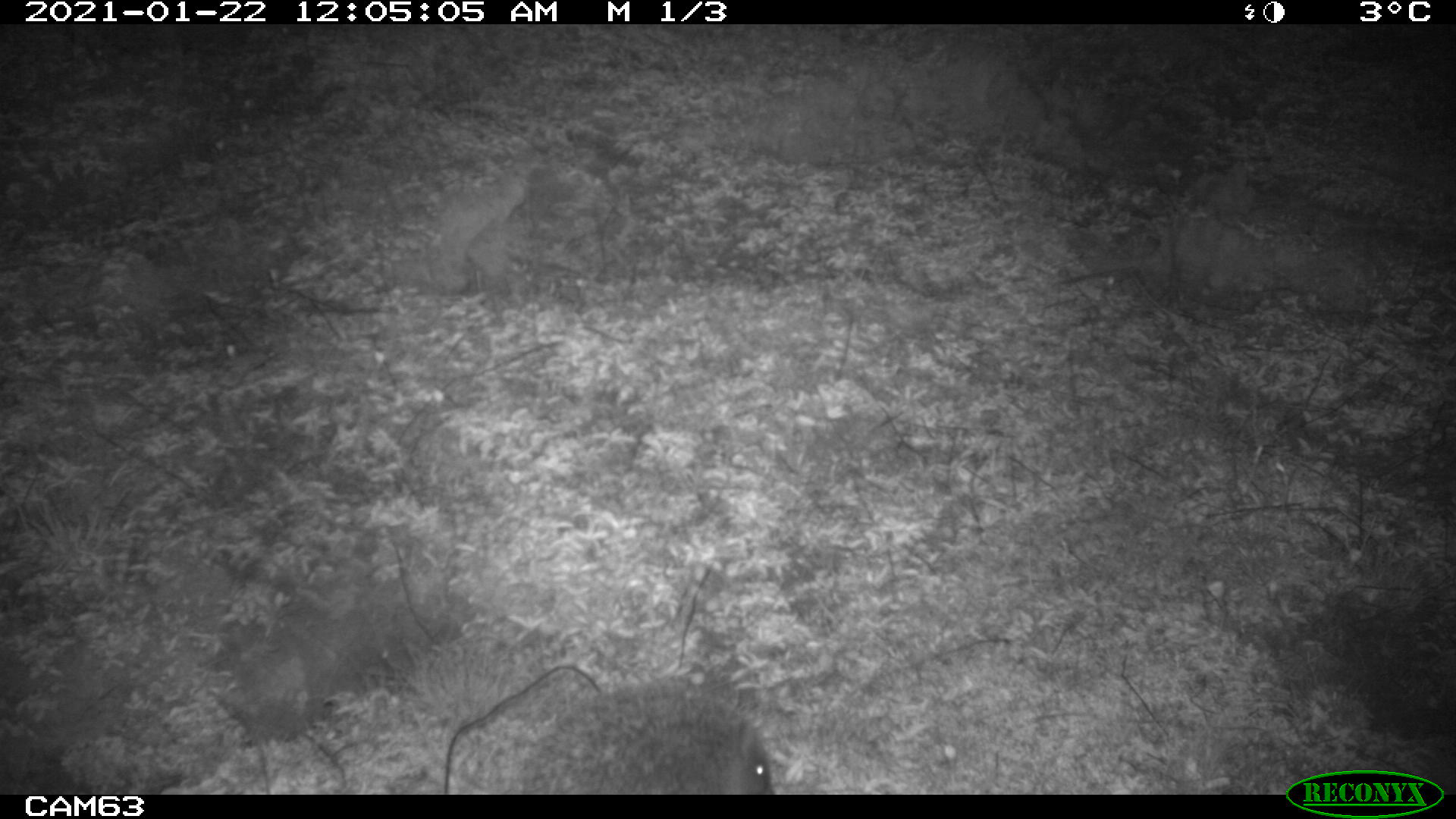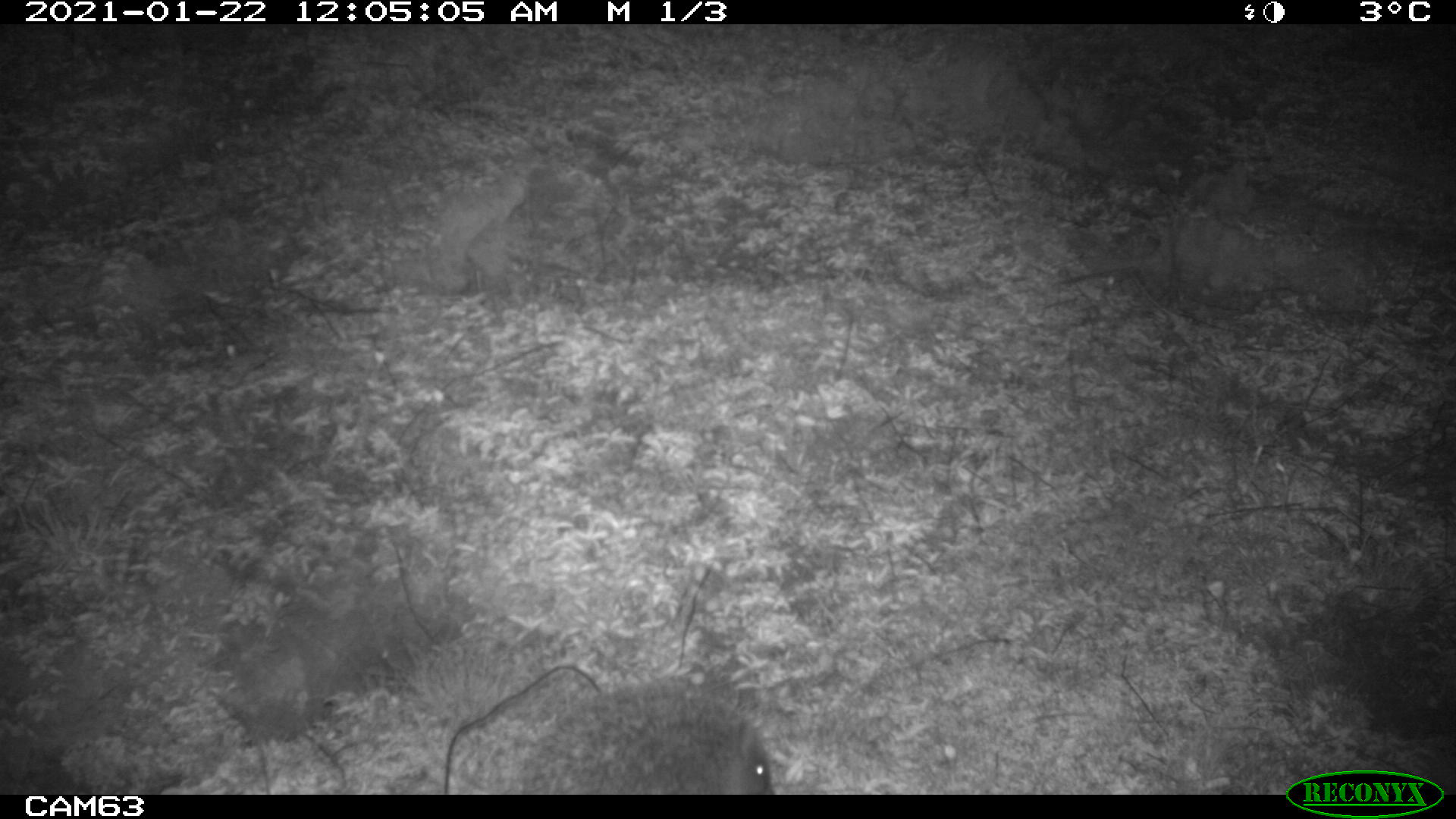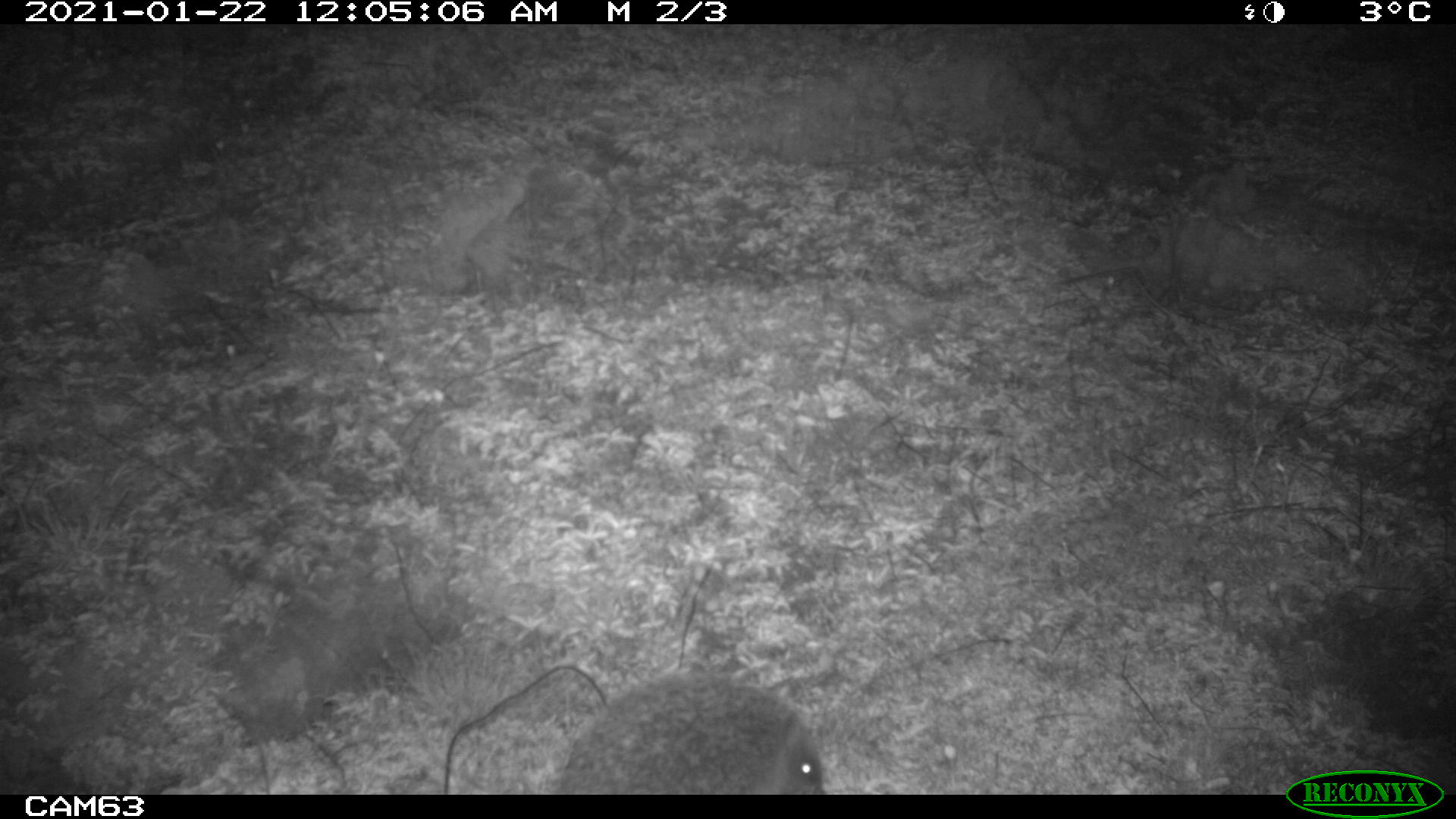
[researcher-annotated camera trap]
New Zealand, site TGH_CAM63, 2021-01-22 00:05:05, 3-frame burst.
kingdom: Animalia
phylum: Chordata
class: Mammalia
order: Eulipotyphla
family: Erinaceidae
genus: Erinaceus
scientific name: Erinaceus europaeus europaeus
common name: european hedgehog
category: hedgehog